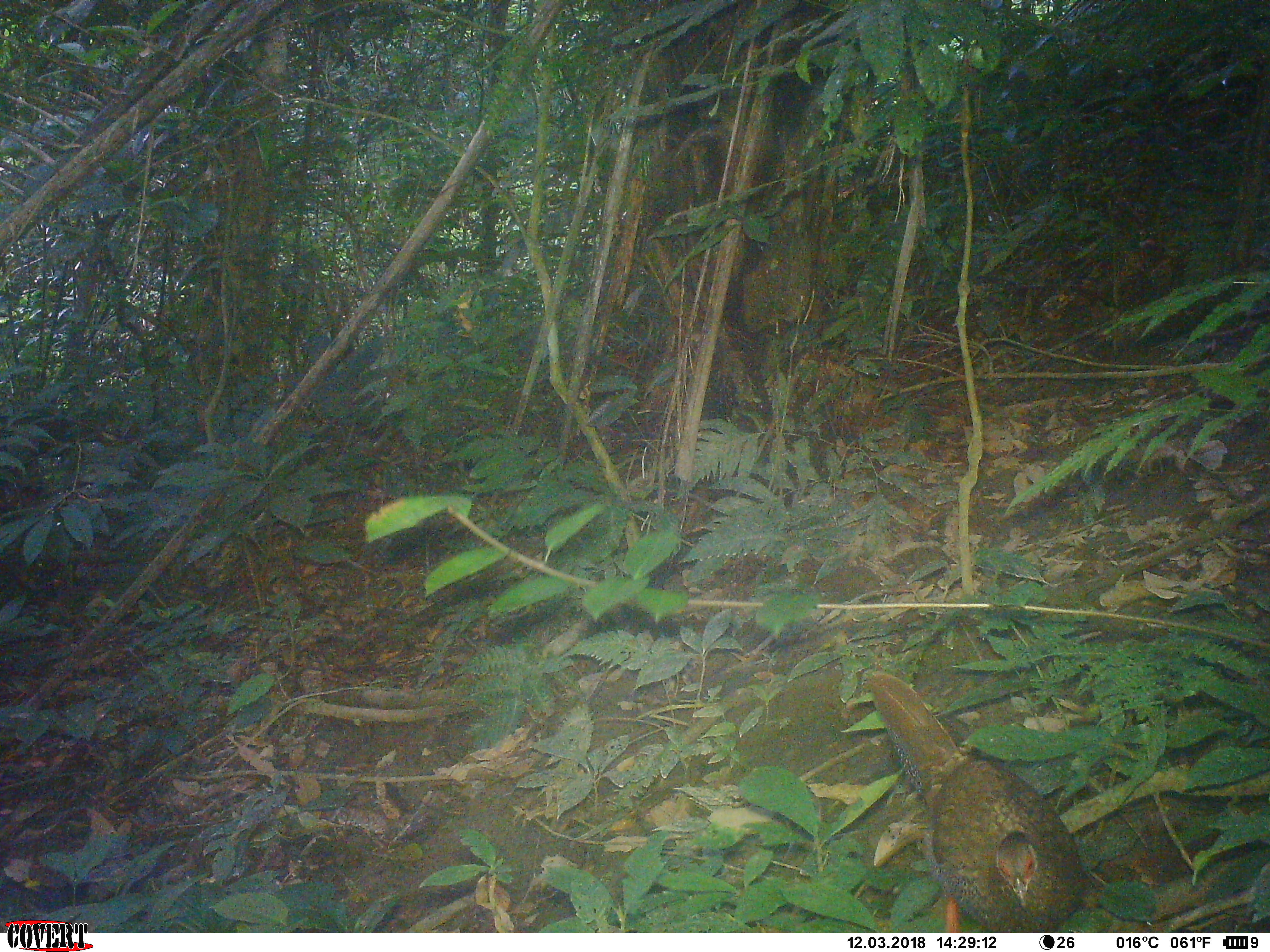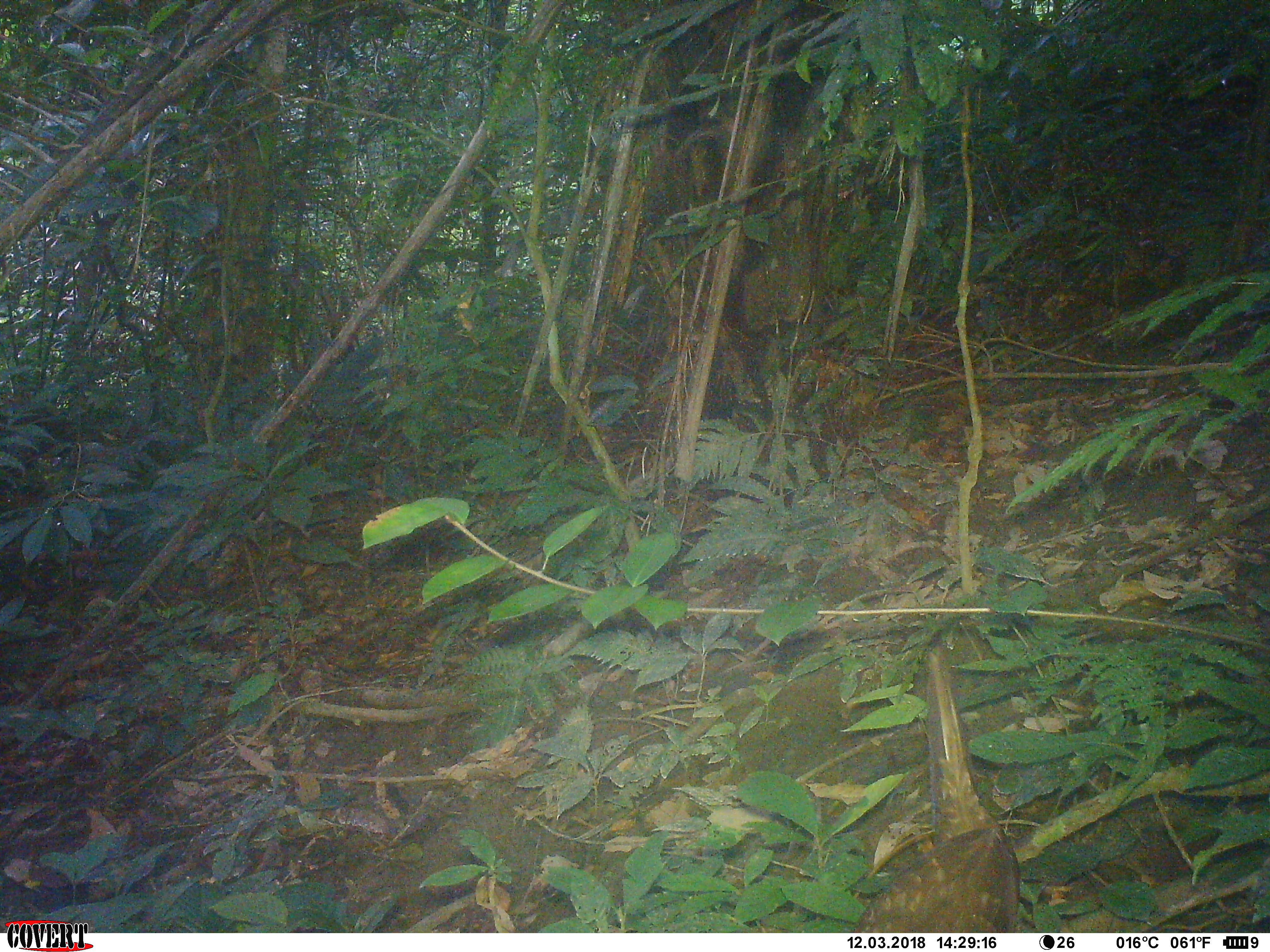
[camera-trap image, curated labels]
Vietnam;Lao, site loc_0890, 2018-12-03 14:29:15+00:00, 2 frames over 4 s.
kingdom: Animalia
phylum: Chordata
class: Aves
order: Galliformes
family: Phasianidae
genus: Lophura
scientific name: Lophura nycthemera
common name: silver pheasant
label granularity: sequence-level